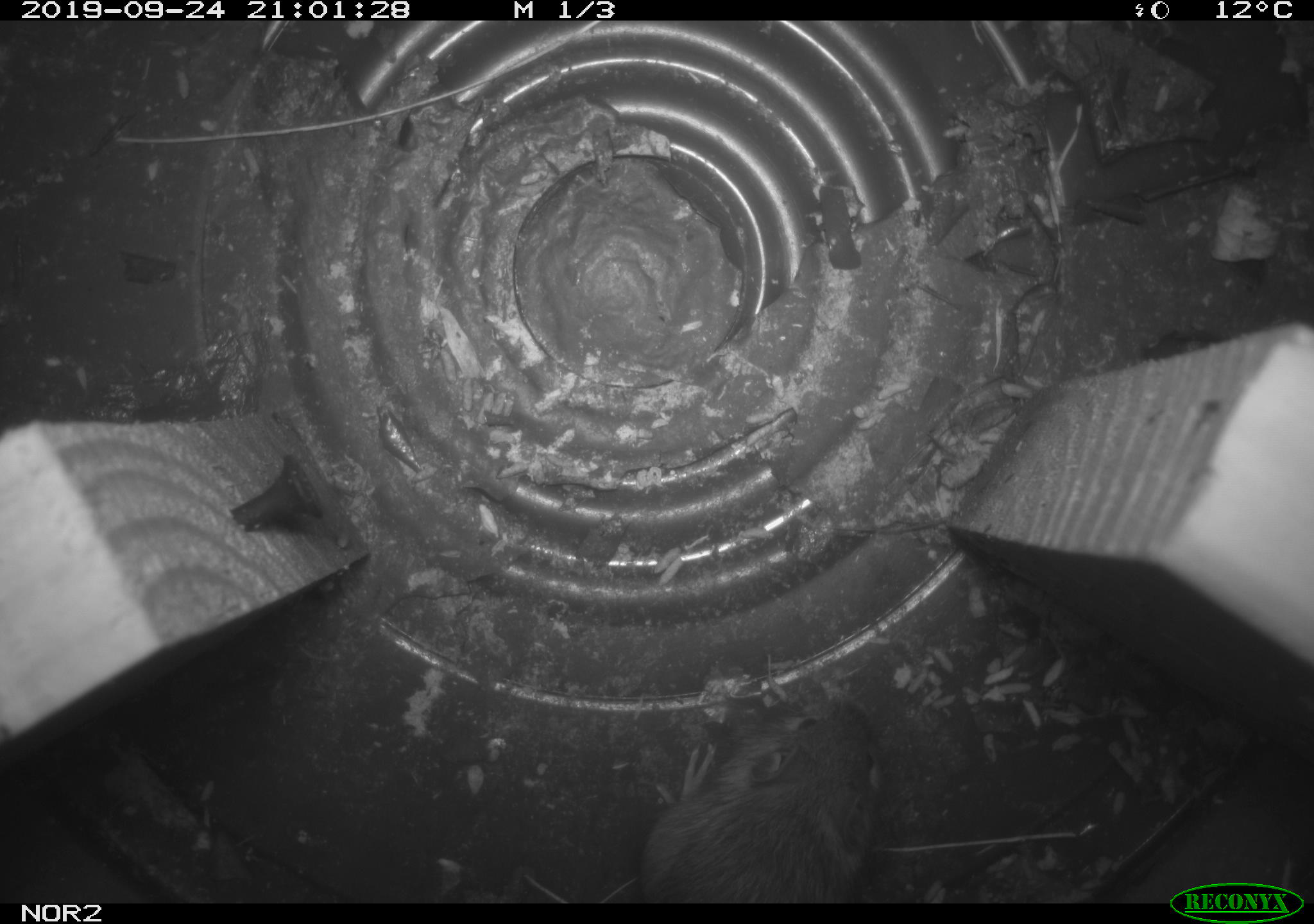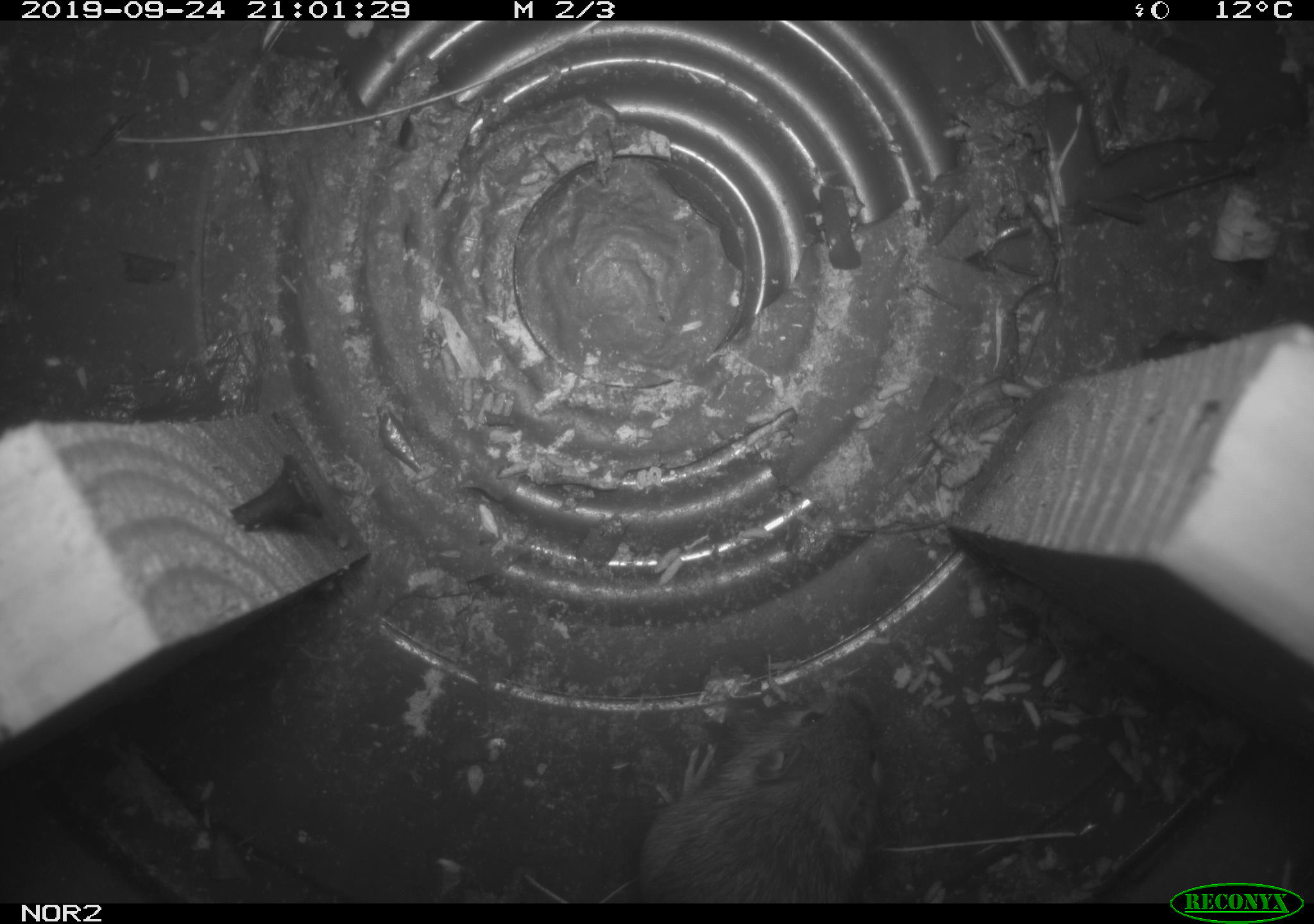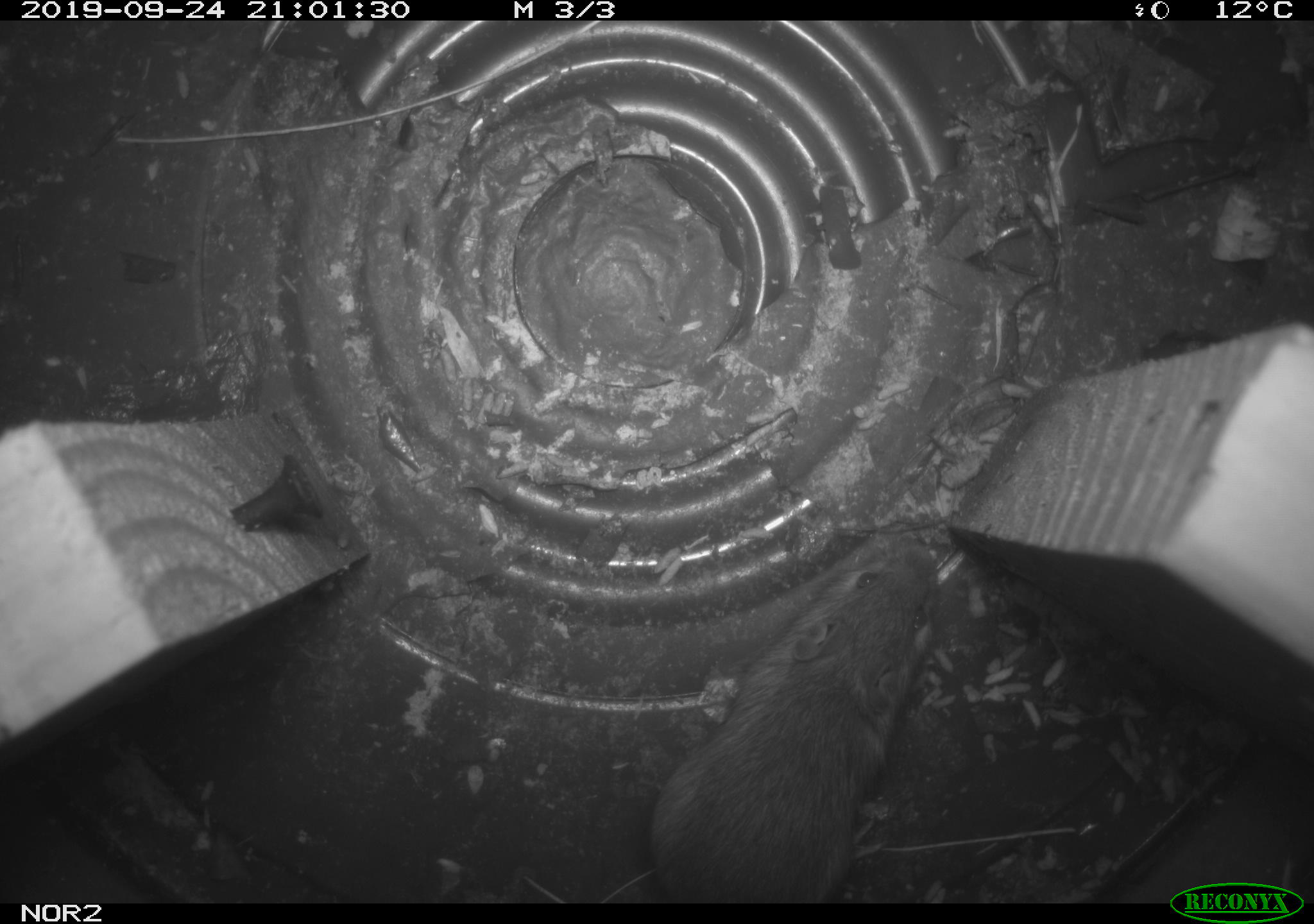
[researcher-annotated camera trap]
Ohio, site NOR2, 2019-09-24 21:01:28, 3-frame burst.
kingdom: Animalia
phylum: Chordata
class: Mammalia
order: Rodentia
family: Zapodidae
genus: Napaeozapus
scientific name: Napaeozapus insignis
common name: woodland jumping mouse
Woodland jumping mouse (Napaeozapus insignis).